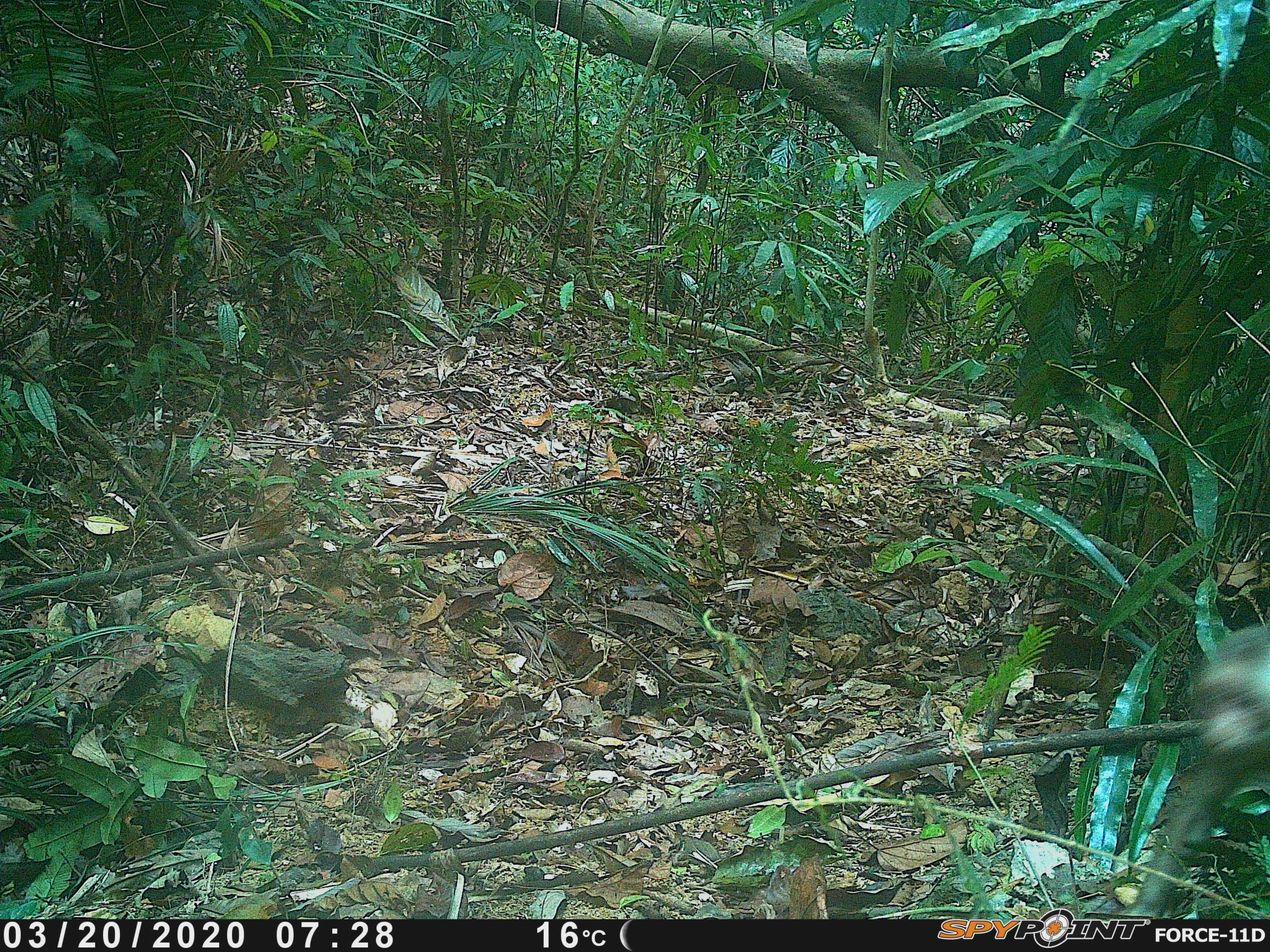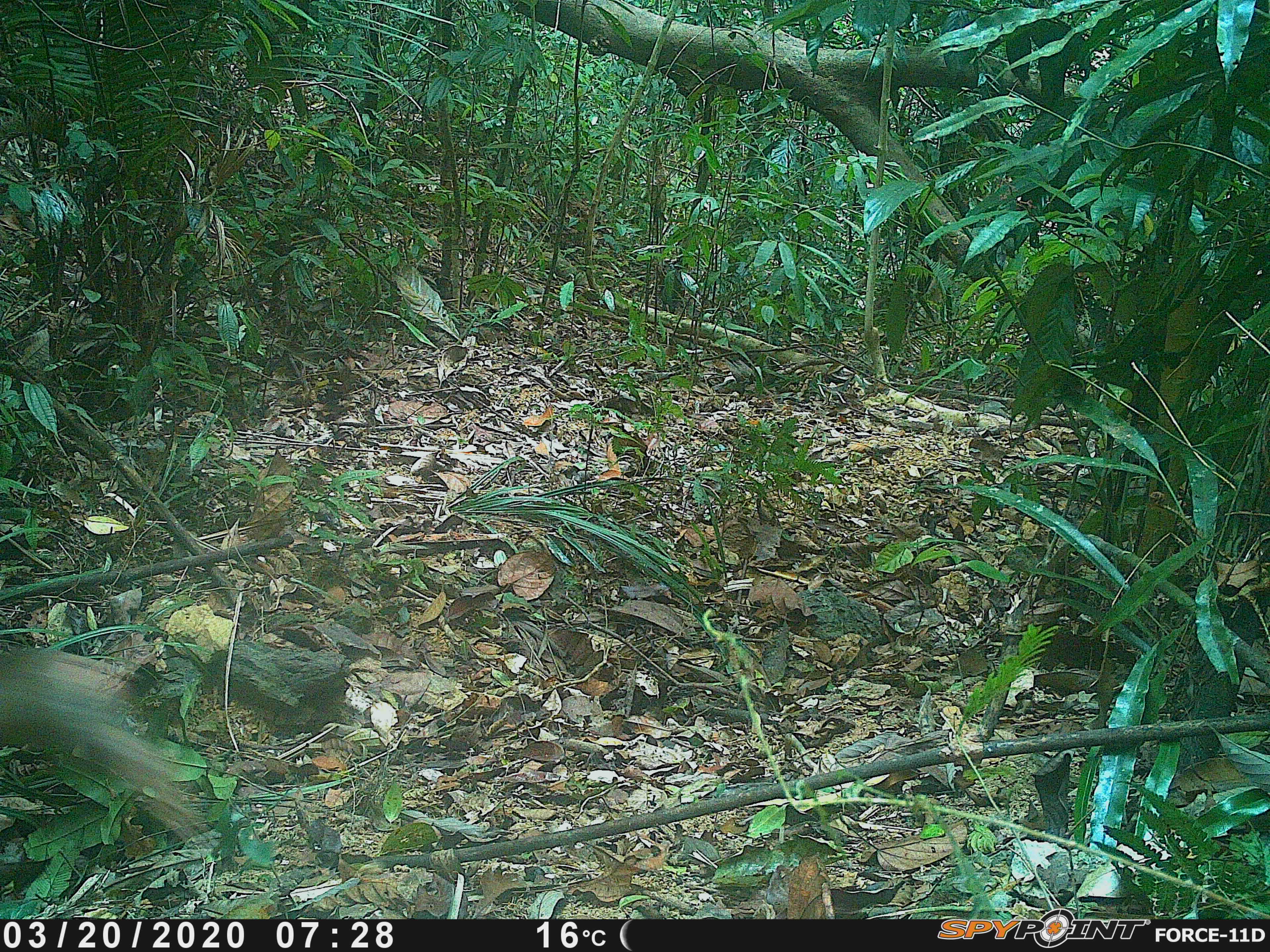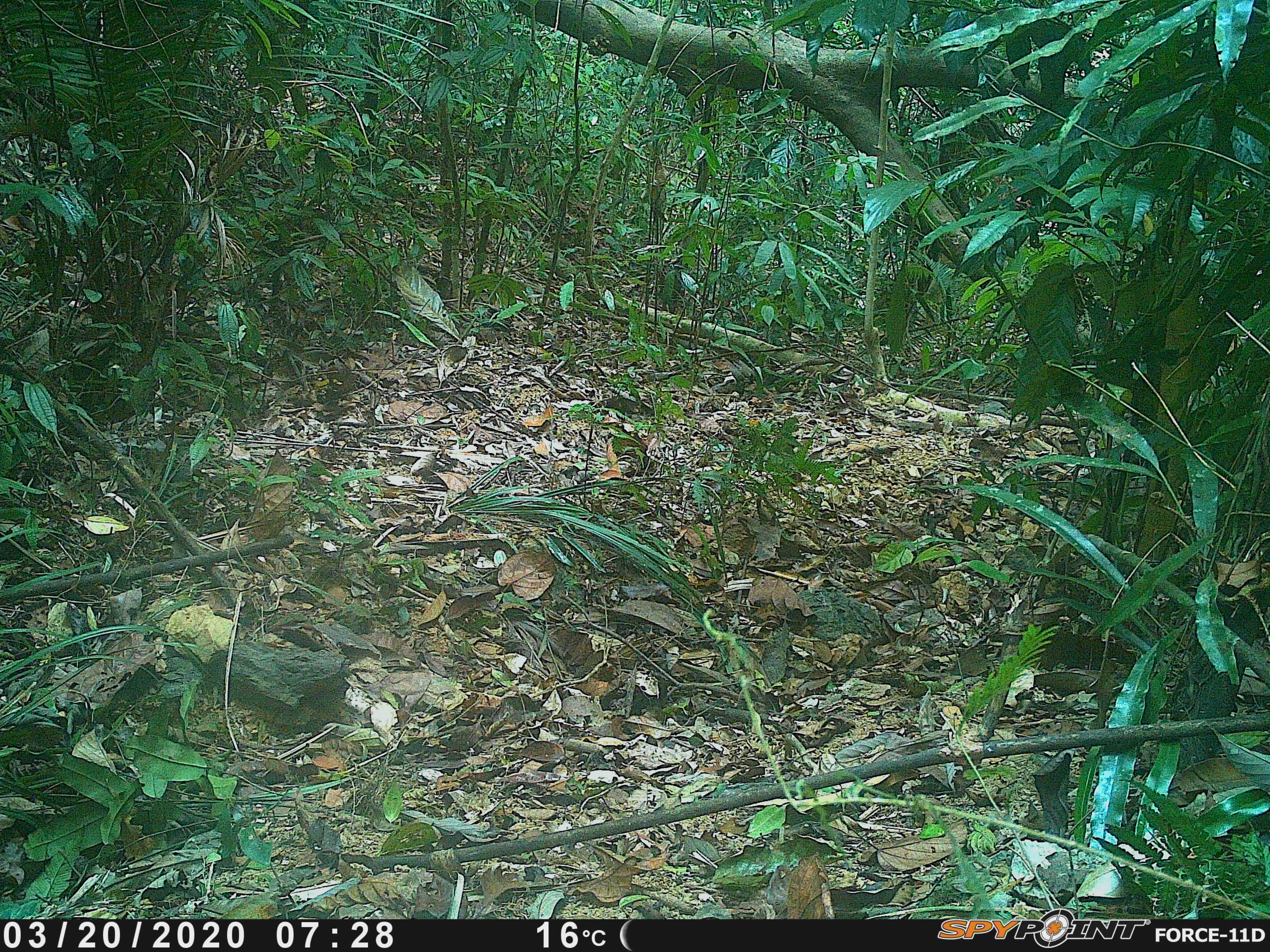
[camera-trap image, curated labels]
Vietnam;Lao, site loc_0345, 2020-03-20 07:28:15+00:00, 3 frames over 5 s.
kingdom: Animalia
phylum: Chordata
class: Mammalia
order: Primates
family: Cercopithecidae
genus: Macaca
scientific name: Macaca arctoides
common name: stump-tailed macaque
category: stump tailed macaque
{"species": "stump tailed macaque (stump-tailed macaque) (Macaca arctoides)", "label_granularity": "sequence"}